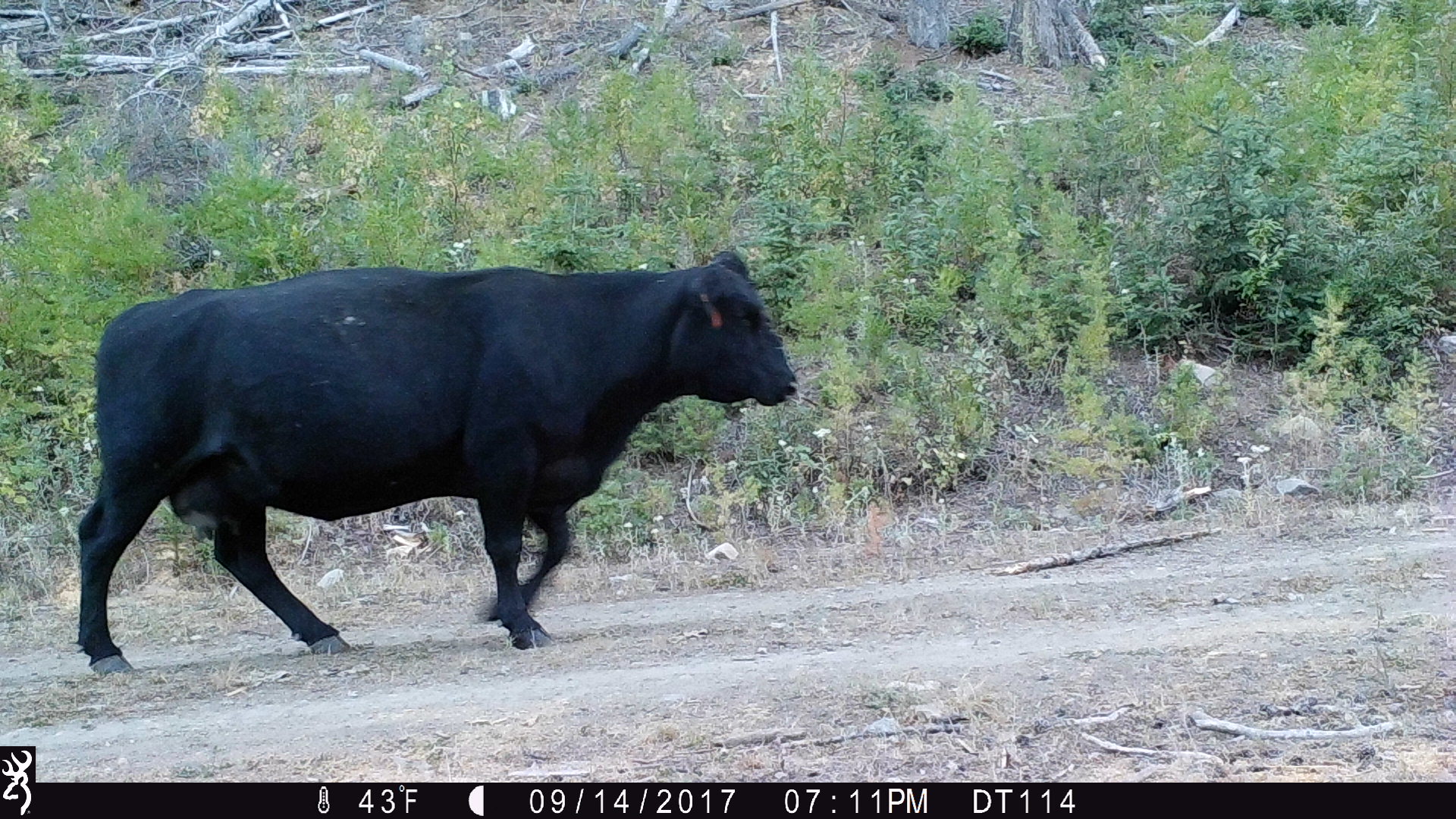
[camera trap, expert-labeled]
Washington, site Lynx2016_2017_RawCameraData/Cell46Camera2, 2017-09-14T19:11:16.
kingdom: Animalia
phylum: Chordata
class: Mammalia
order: Artiodactyla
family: Bovidae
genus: Bos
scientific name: Bos taurus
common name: domestic cattle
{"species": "domestic cattle (Bos taurus)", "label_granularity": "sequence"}